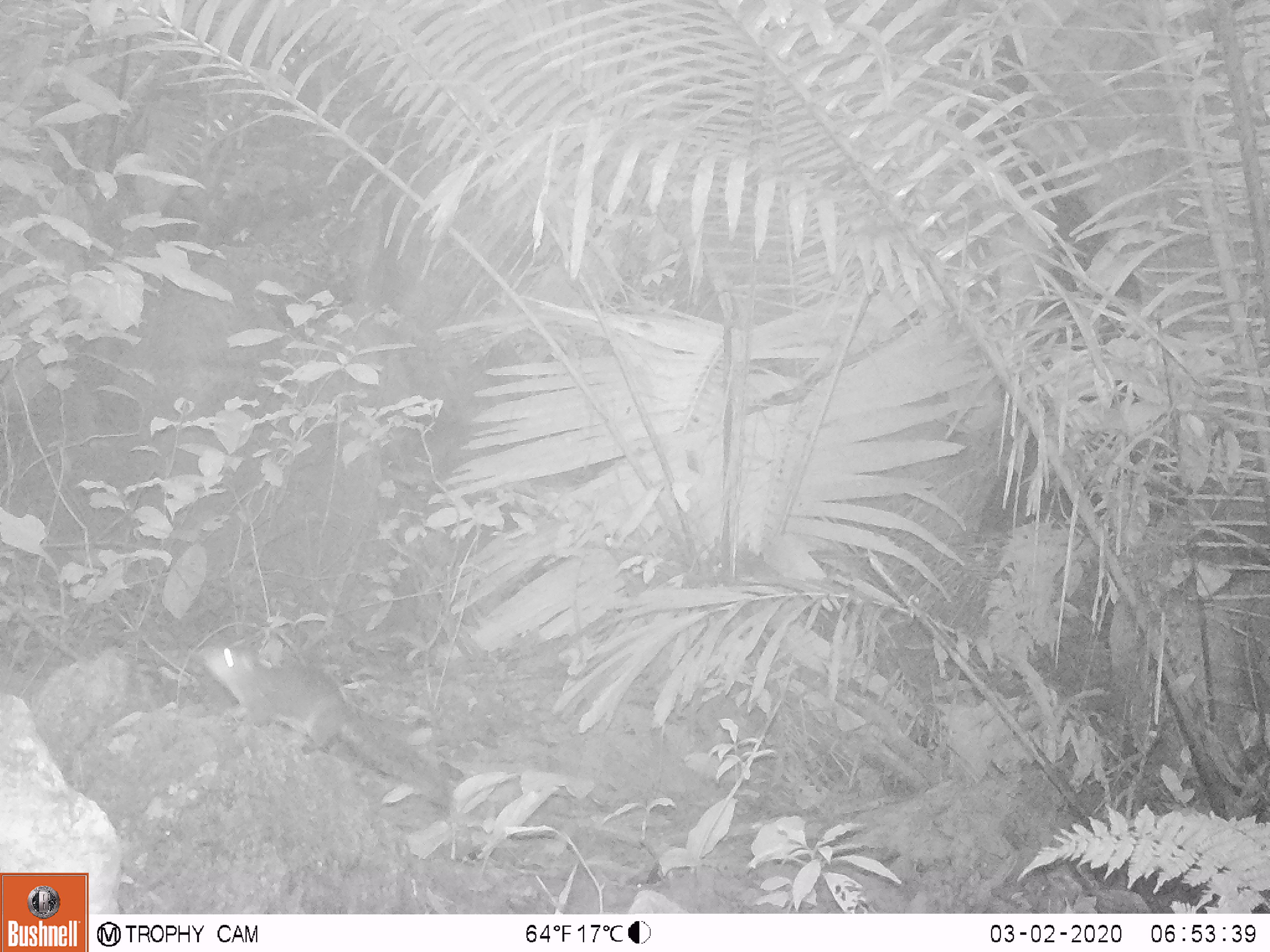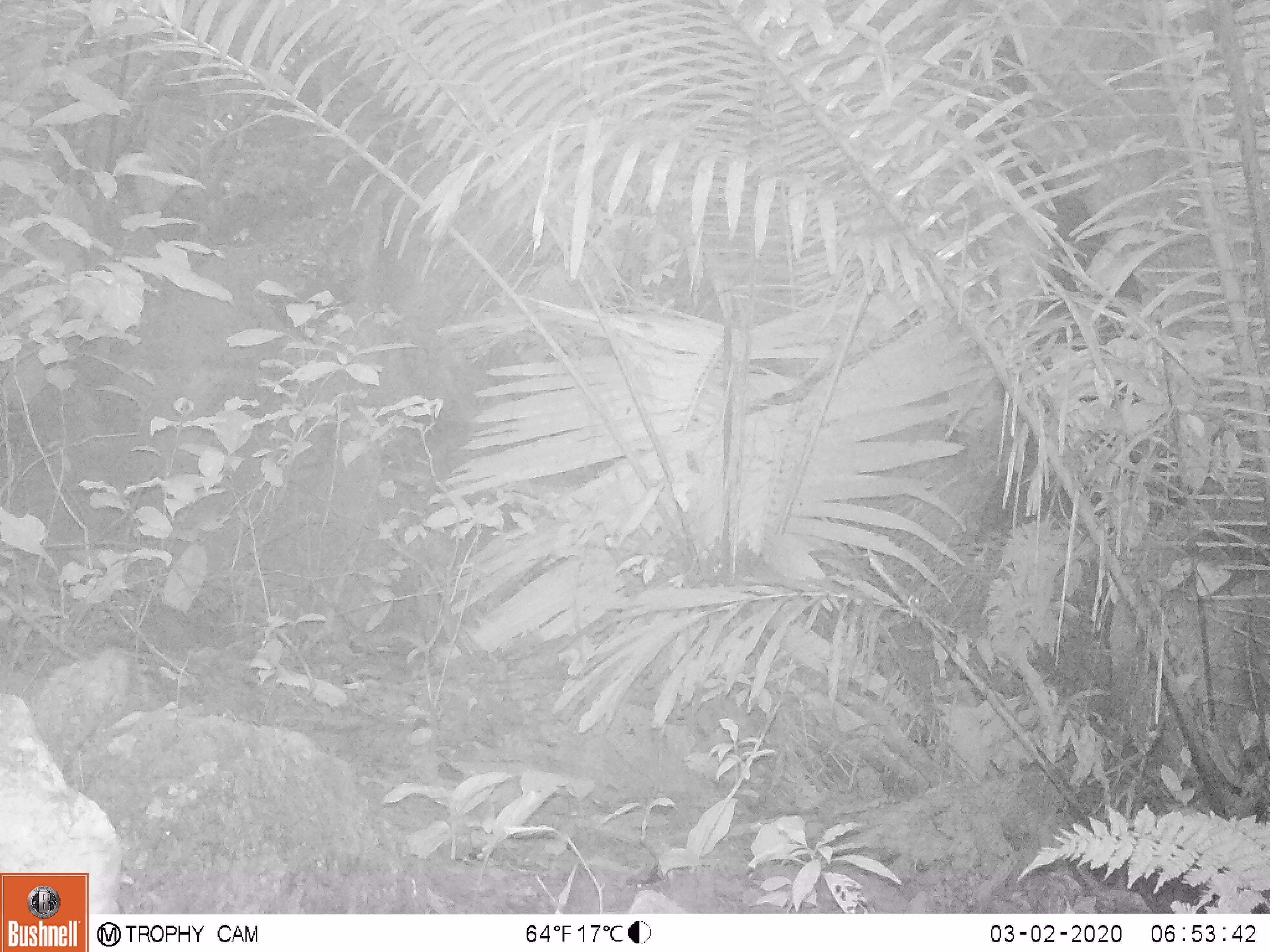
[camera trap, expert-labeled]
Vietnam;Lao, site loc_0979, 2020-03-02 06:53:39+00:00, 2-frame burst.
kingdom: Animalia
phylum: Chordata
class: Mammalia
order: Rodentia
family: Sciuridae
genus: Dremomys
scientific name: Dremomys rufigenis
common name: red-cheeked squirrel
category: red cheeked squirrel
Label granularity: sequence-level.